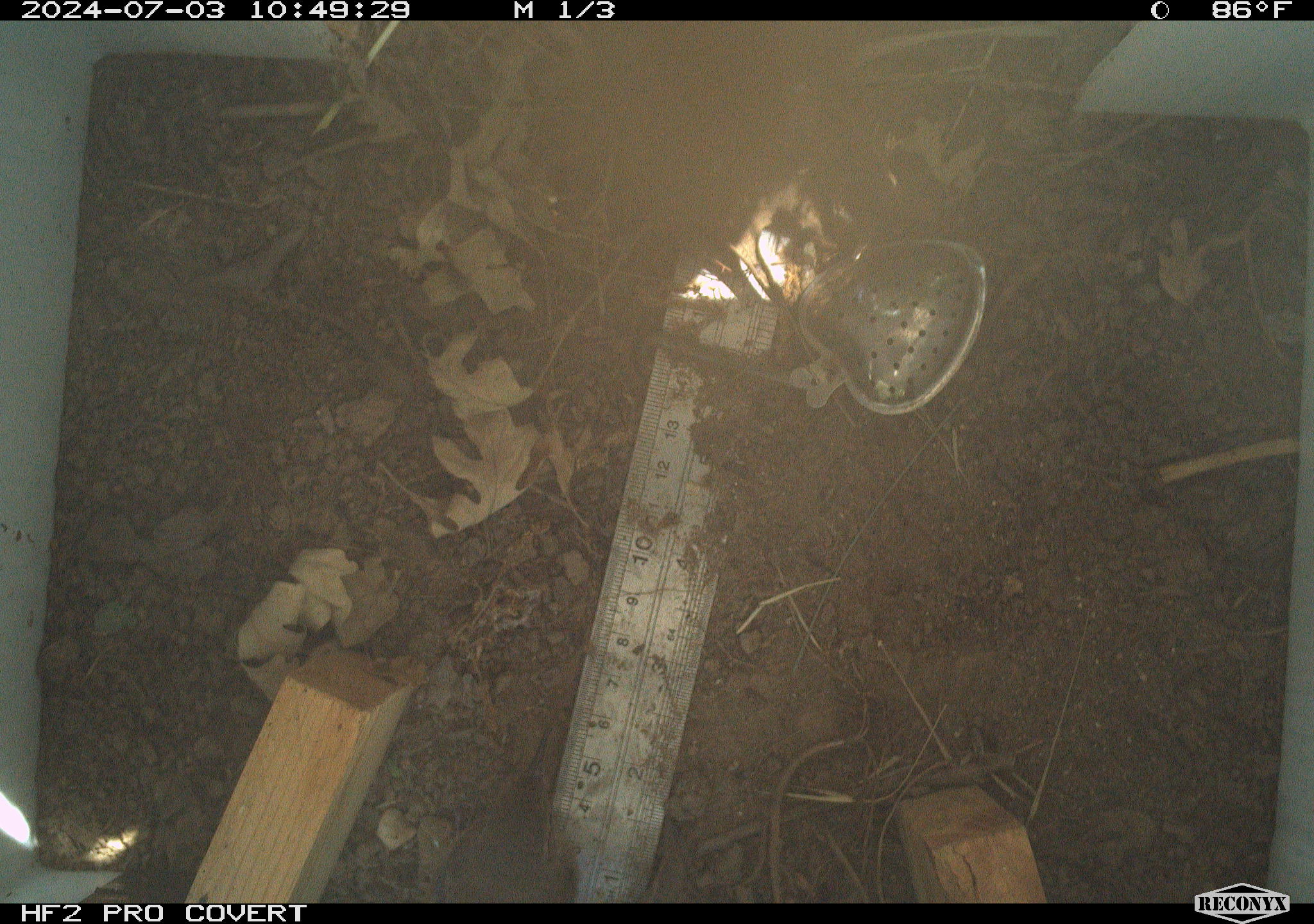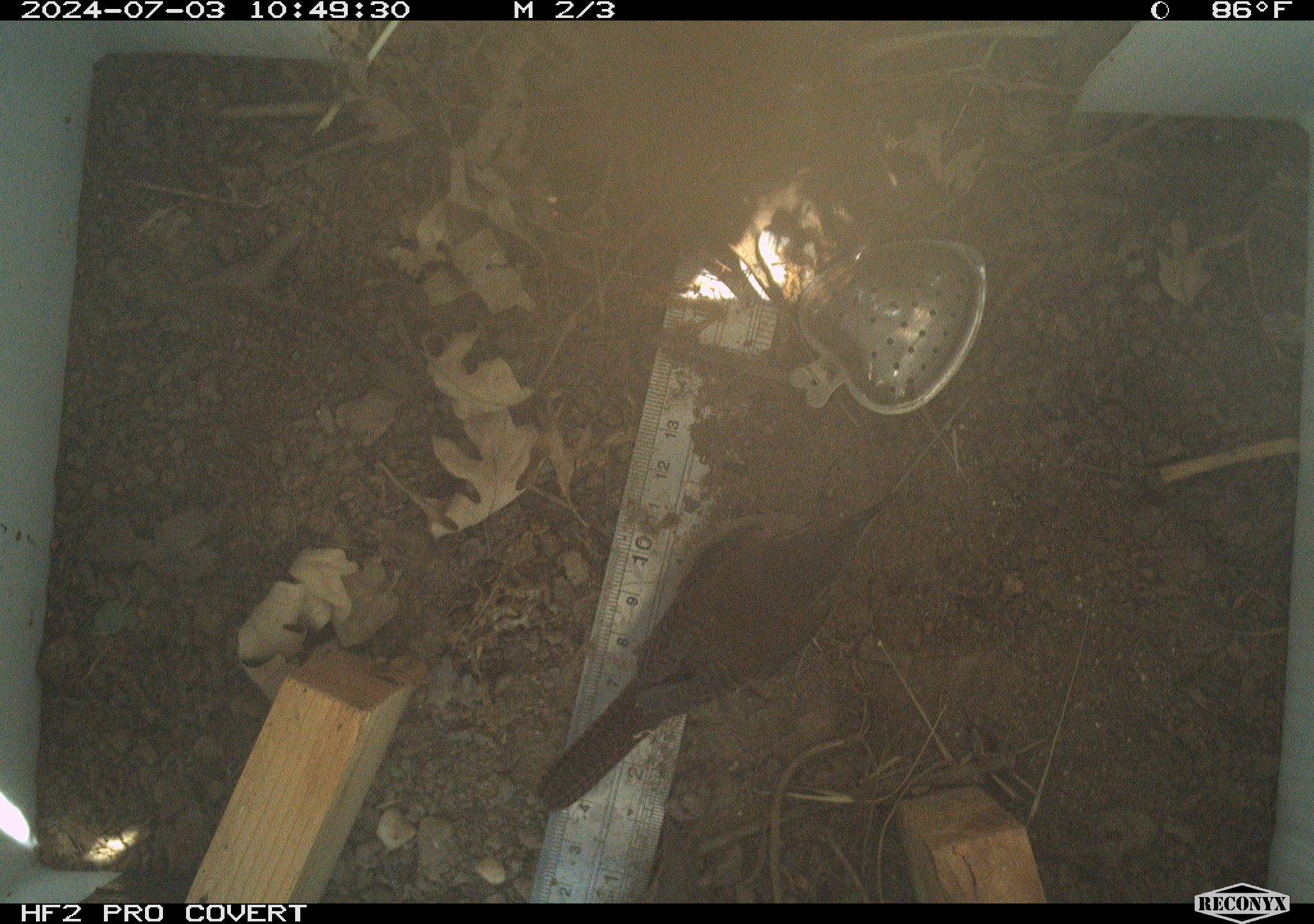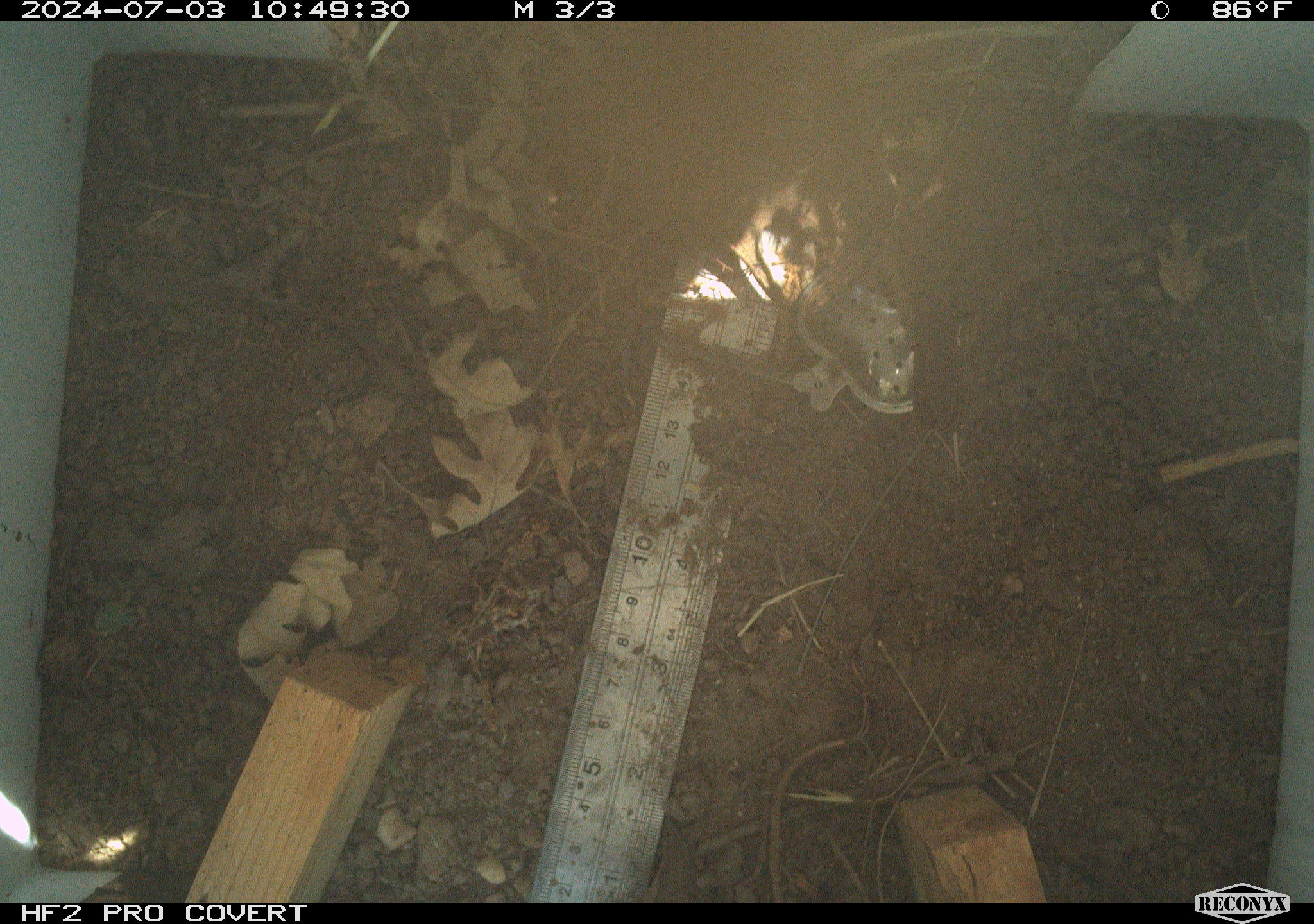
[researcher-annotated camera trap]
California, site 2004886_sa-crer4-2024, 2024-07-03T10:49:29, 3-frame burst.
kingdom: Animalia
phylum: Chordata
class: Aves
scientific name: Aves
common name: bird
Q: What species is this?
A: Bird (Aves).